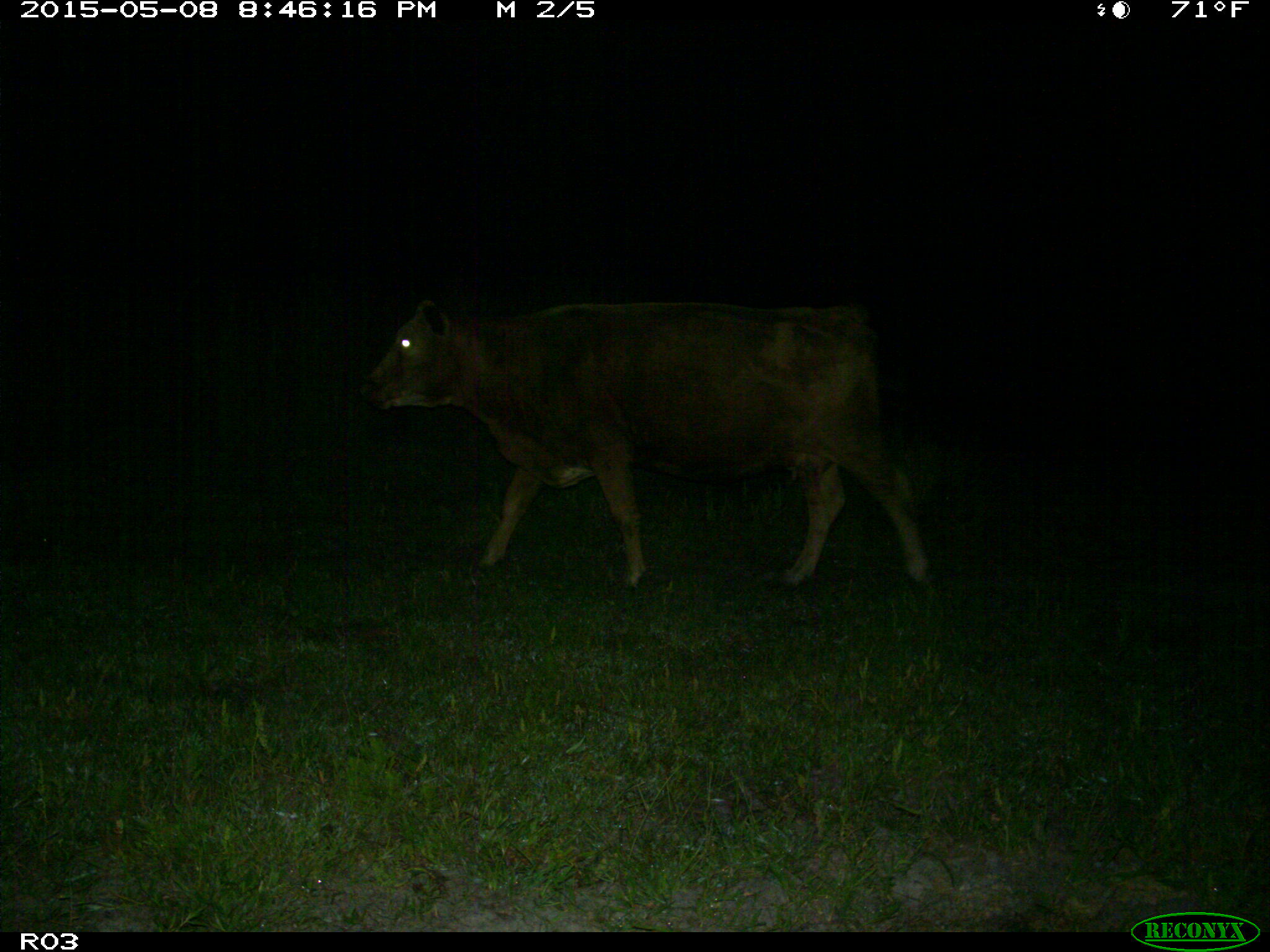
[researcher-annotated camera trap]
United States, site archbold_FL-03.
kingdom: Animalia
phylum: Chordata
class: Mammalia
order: Artiodactyla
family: Bovidae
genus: Bos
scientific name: Bos taurus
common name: domestic cow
Bos taurus (domestic cow).